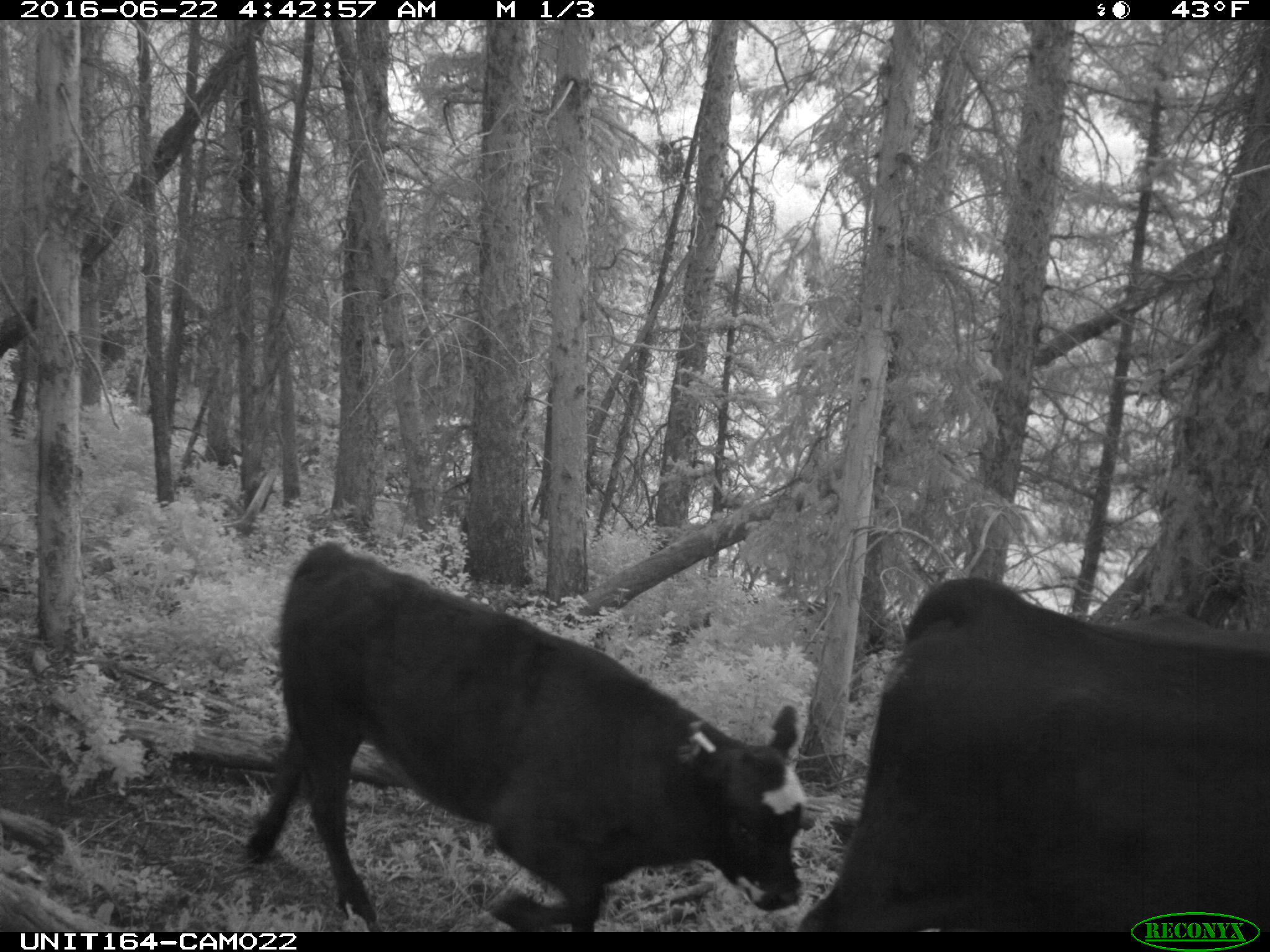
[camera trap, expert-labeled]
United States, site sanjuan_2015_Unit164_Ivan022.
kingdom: Animalia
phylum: Chordata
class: Mammalia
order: Artiodactyla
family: Bovidae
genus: Bos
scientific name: Bos taurus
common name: domestic cow